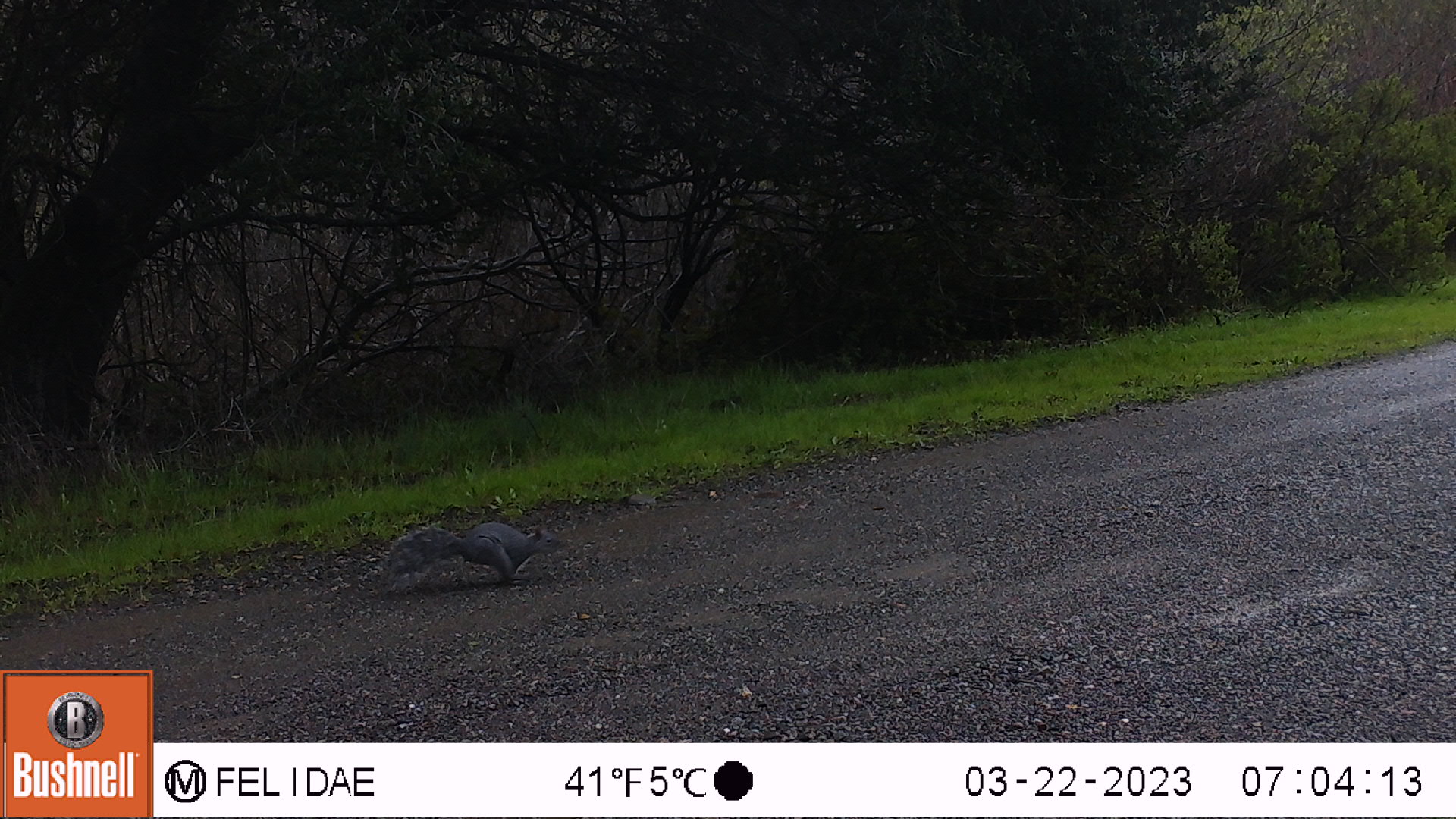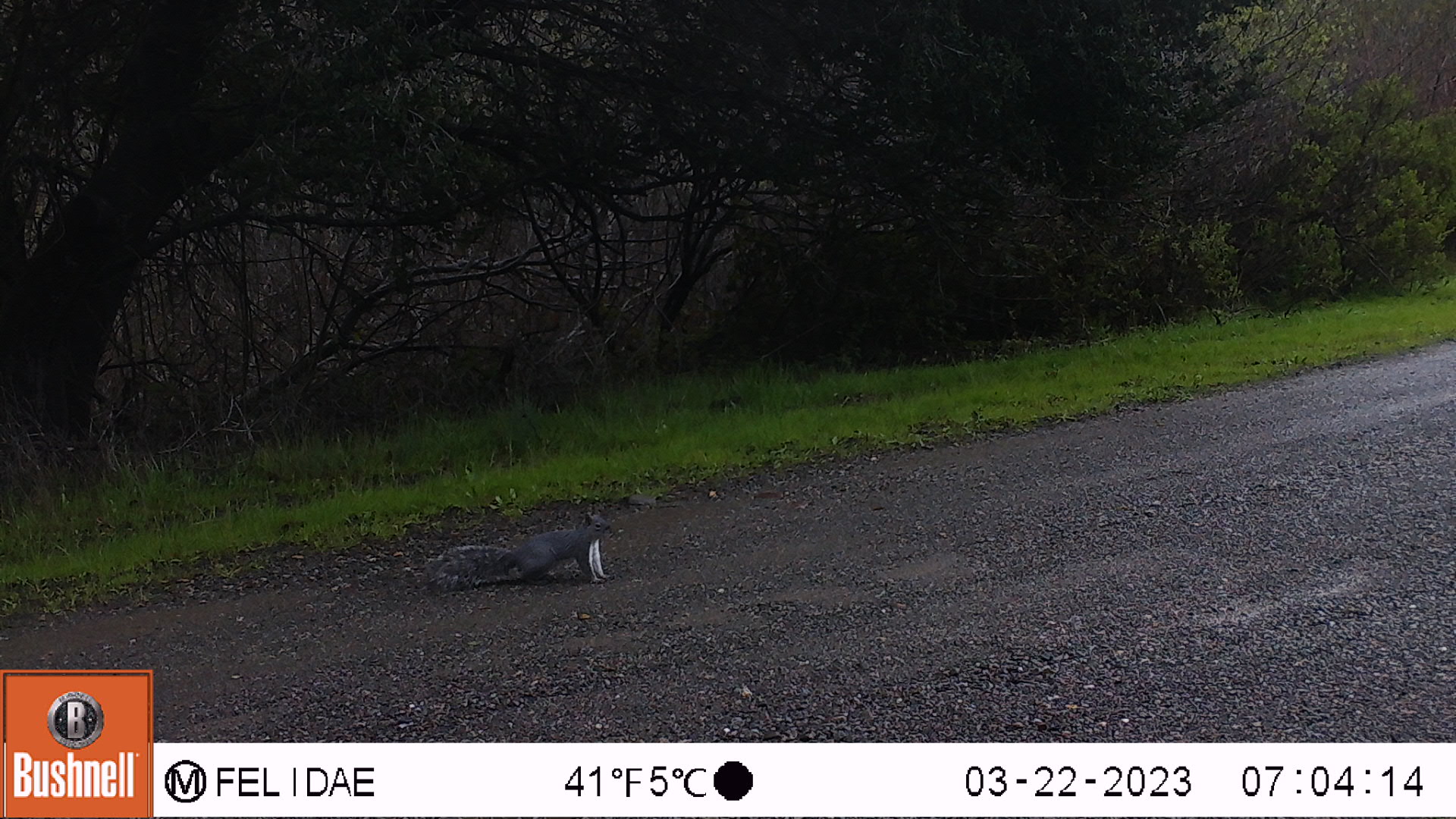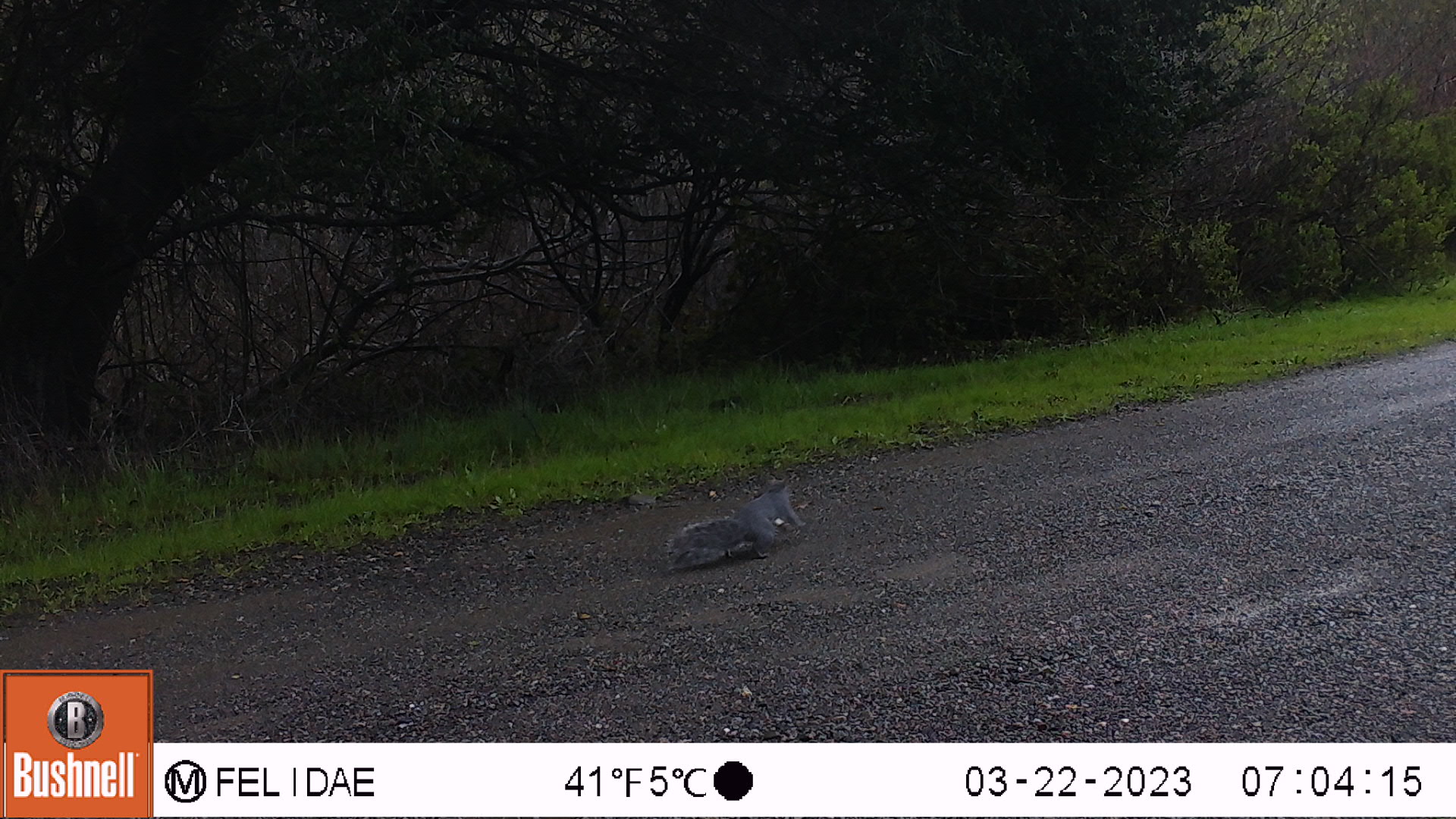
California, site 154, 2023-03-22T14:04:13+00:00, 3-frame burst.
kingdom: Animalia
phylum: Chordata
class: Mammalia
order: Rodentia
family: Sciuridae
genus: Sciurus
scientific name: Sciurus griseus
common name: western gray squirrel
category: western grey squirrel